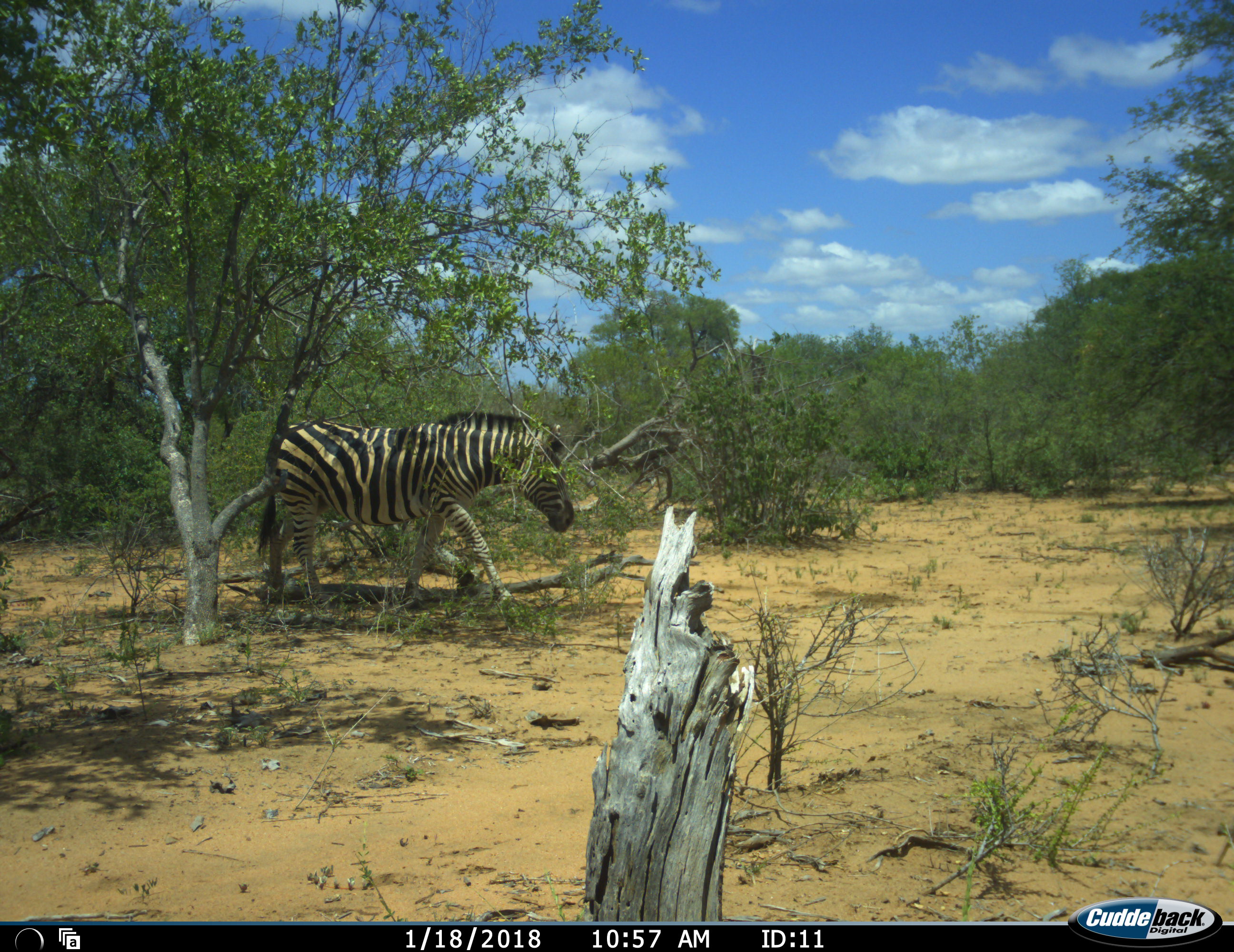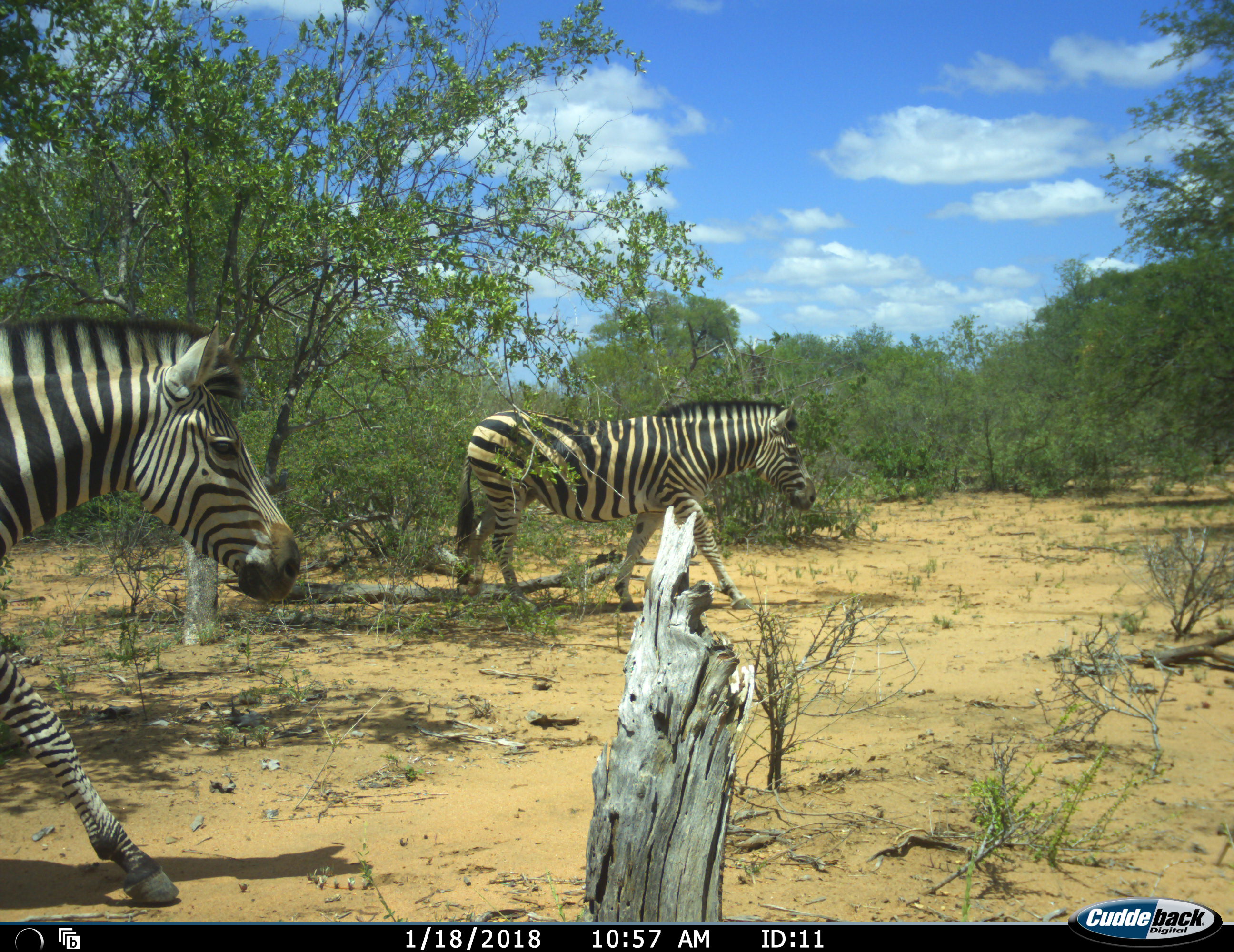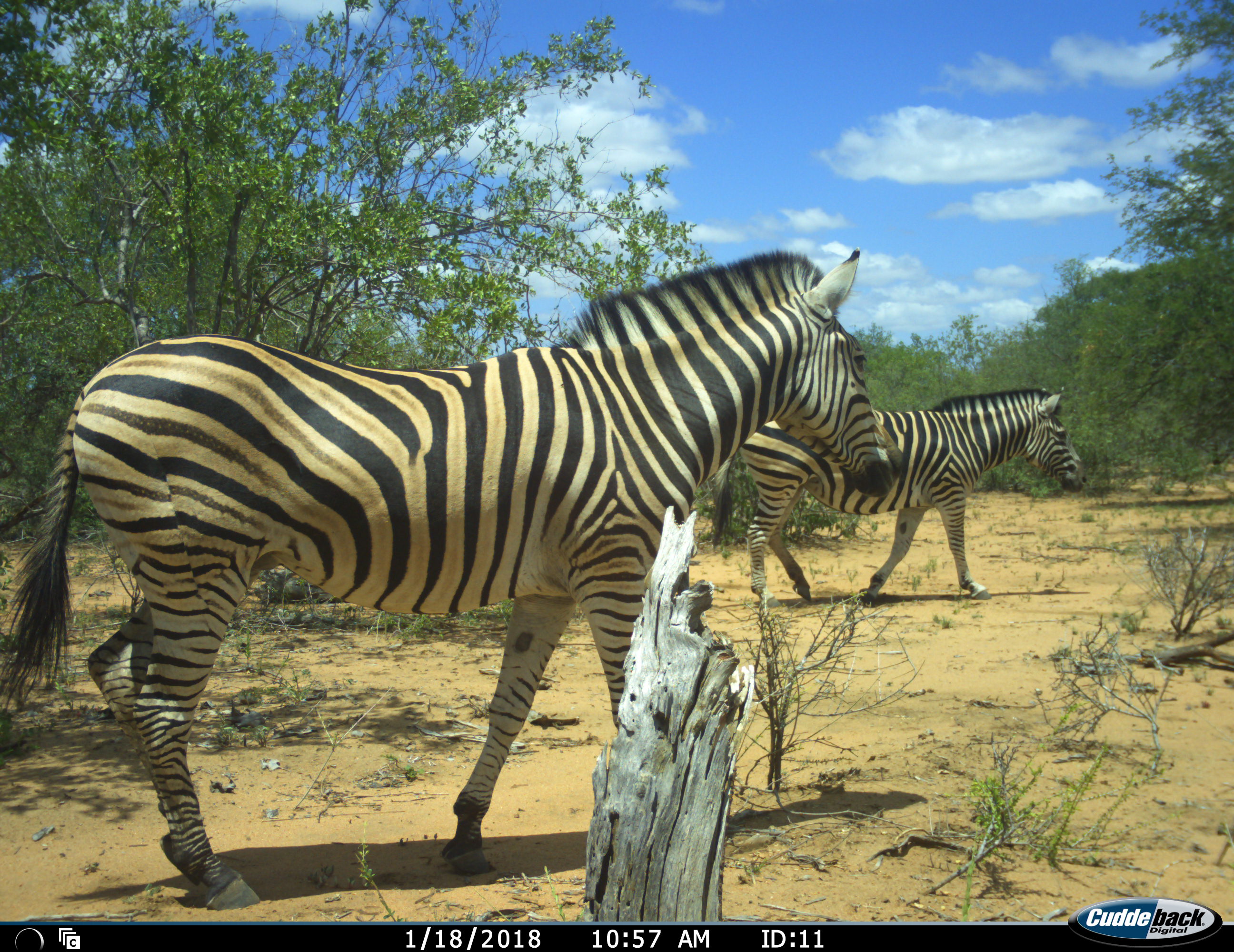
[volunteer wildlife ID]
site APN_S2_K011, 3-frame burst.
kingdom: Animalia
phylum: Chordata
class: Mammalia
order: Perissodactyla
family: Equidae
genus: Equus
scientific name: Equus quagga burchellii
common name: burchell's zebra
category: zebraburchells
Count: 2.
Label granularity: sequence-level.